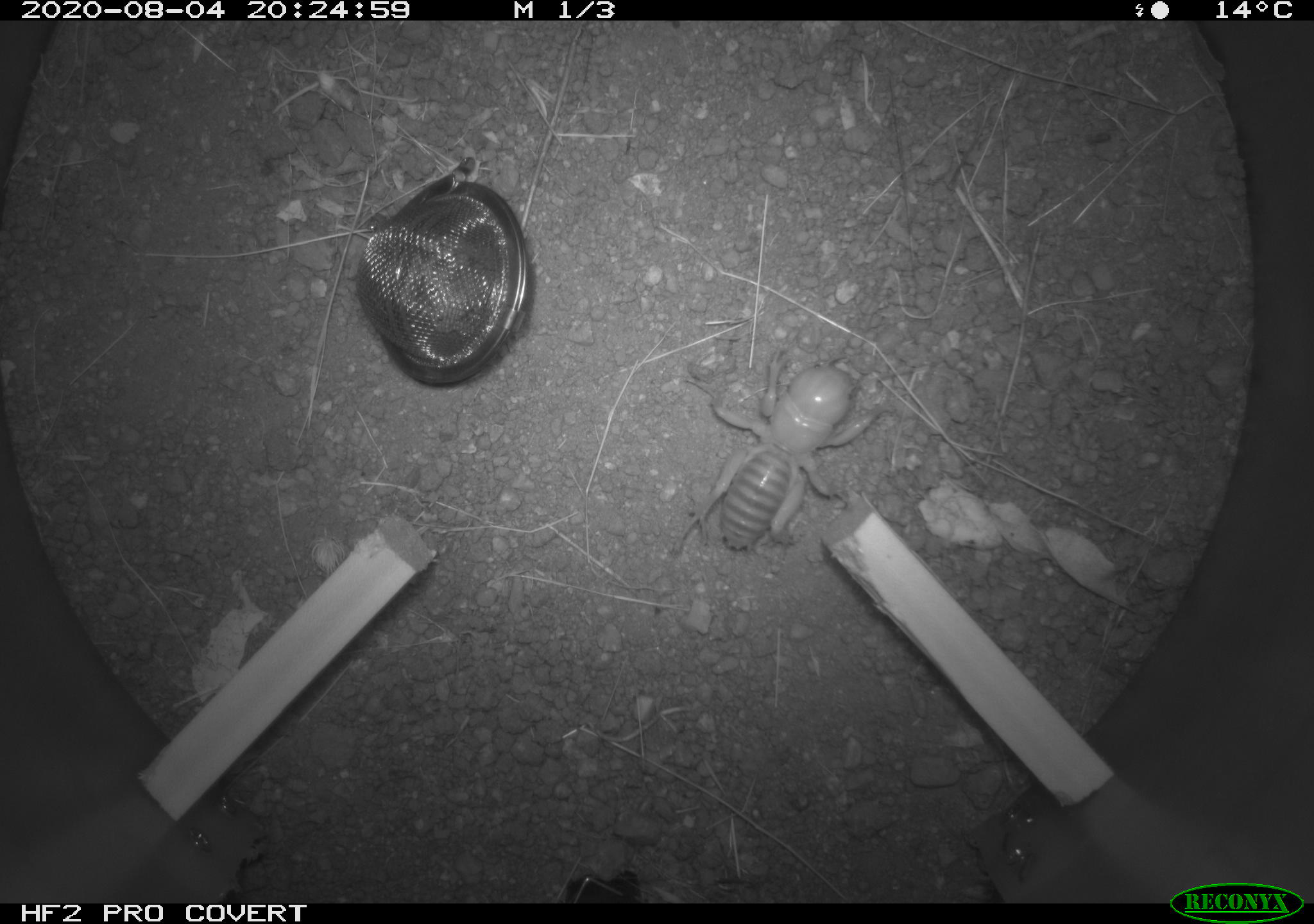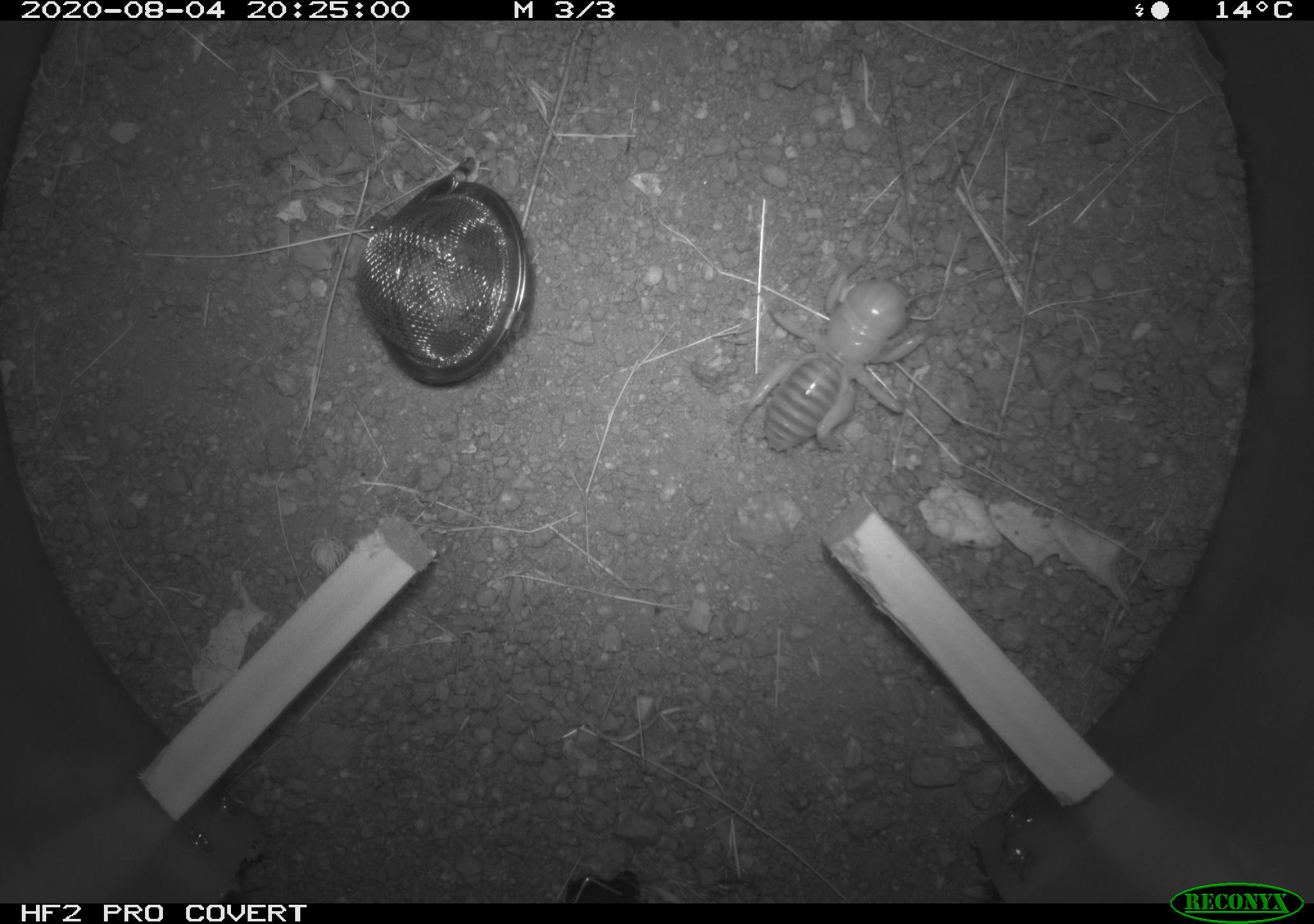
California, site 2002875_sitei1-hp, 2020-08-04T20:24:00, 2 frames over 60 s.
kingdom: Animalia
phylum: Arthropoda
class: Insecta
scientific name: Insecta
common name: insect